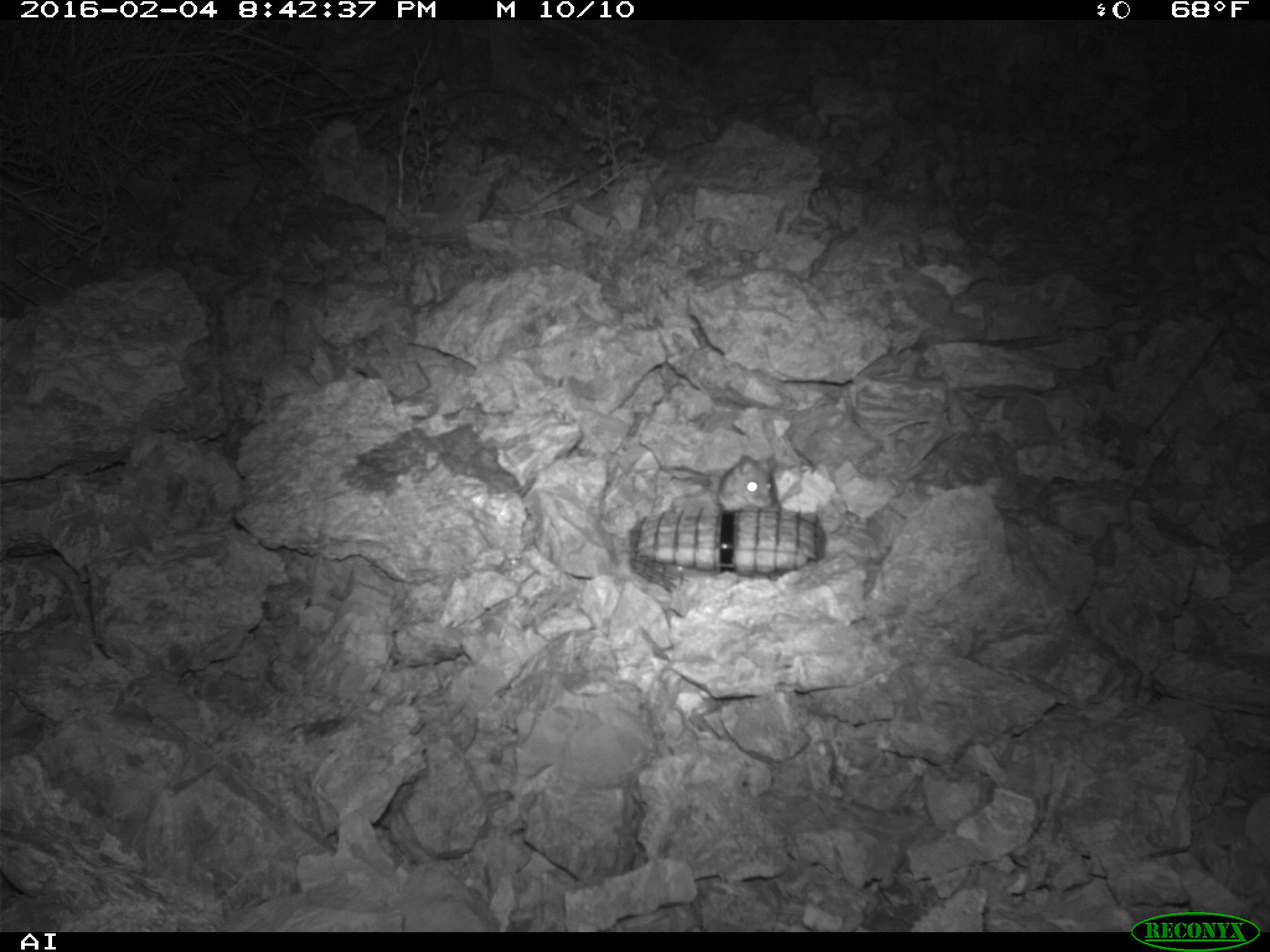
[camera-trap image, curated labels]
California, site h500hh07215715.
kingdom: Animalia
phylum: Chordata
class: Mammalia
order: Rodentia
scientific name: Rodentia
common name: rodent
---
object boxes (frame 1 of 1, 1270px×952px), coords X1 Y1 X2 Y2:
rodent: 716 455 781 511